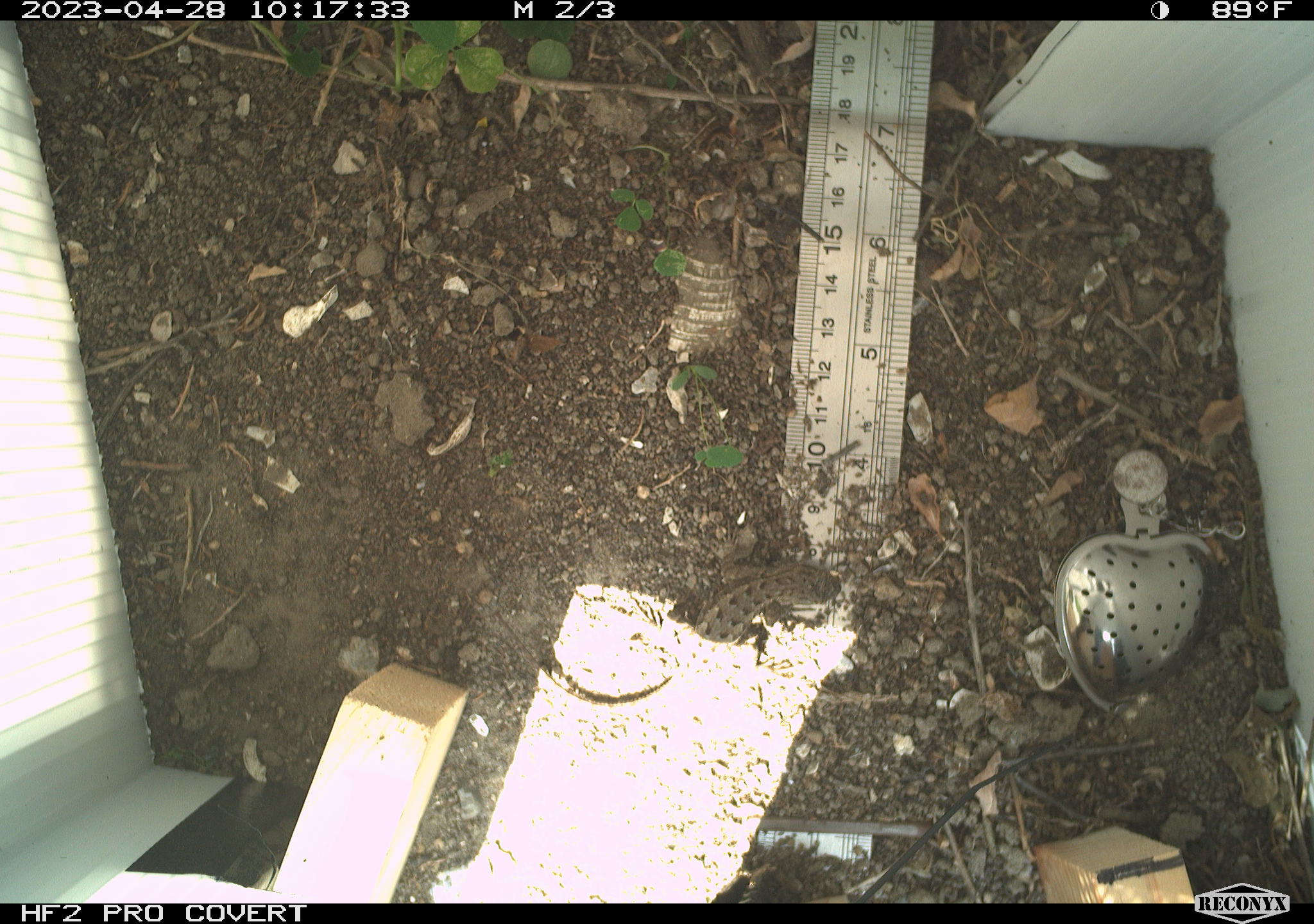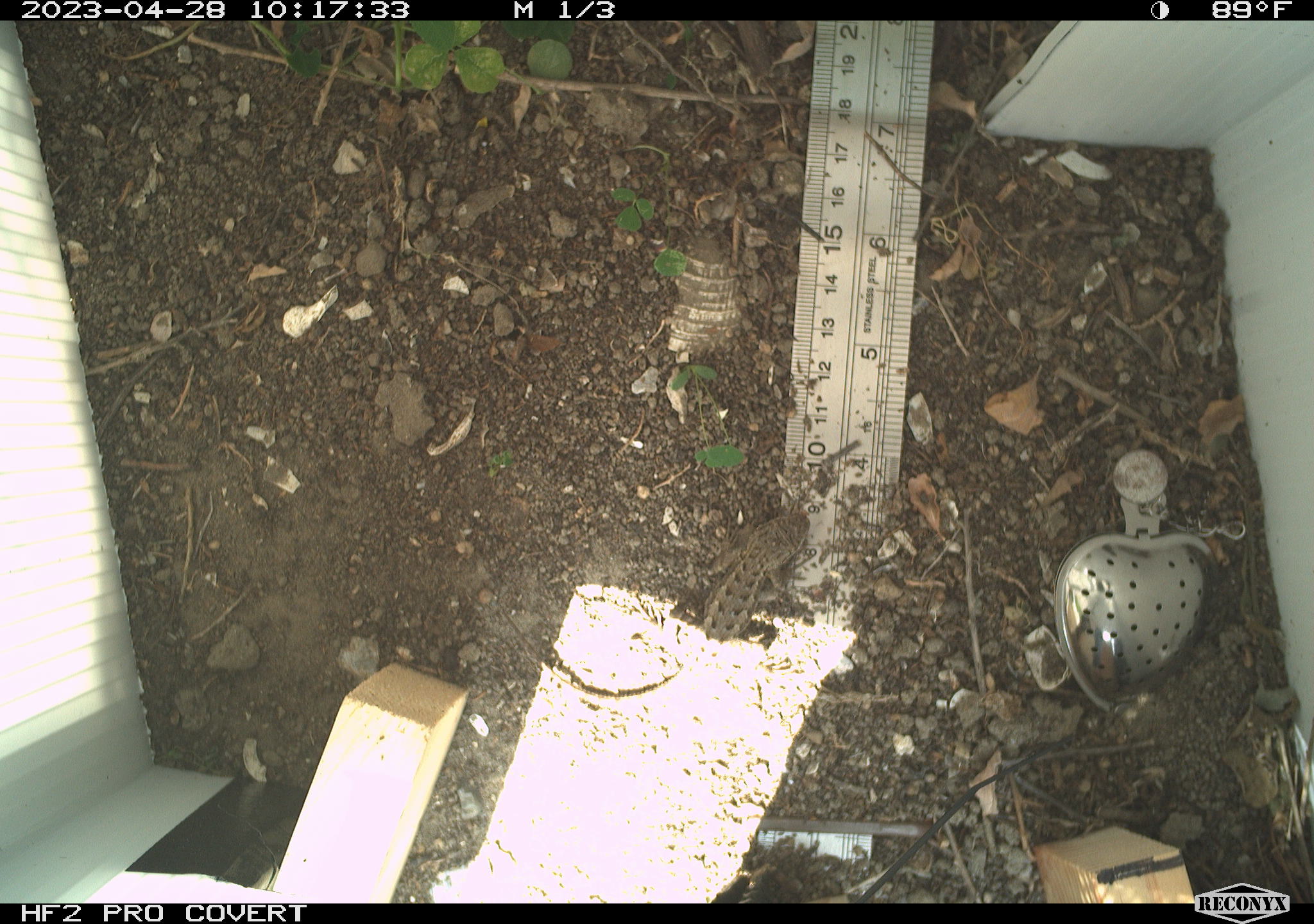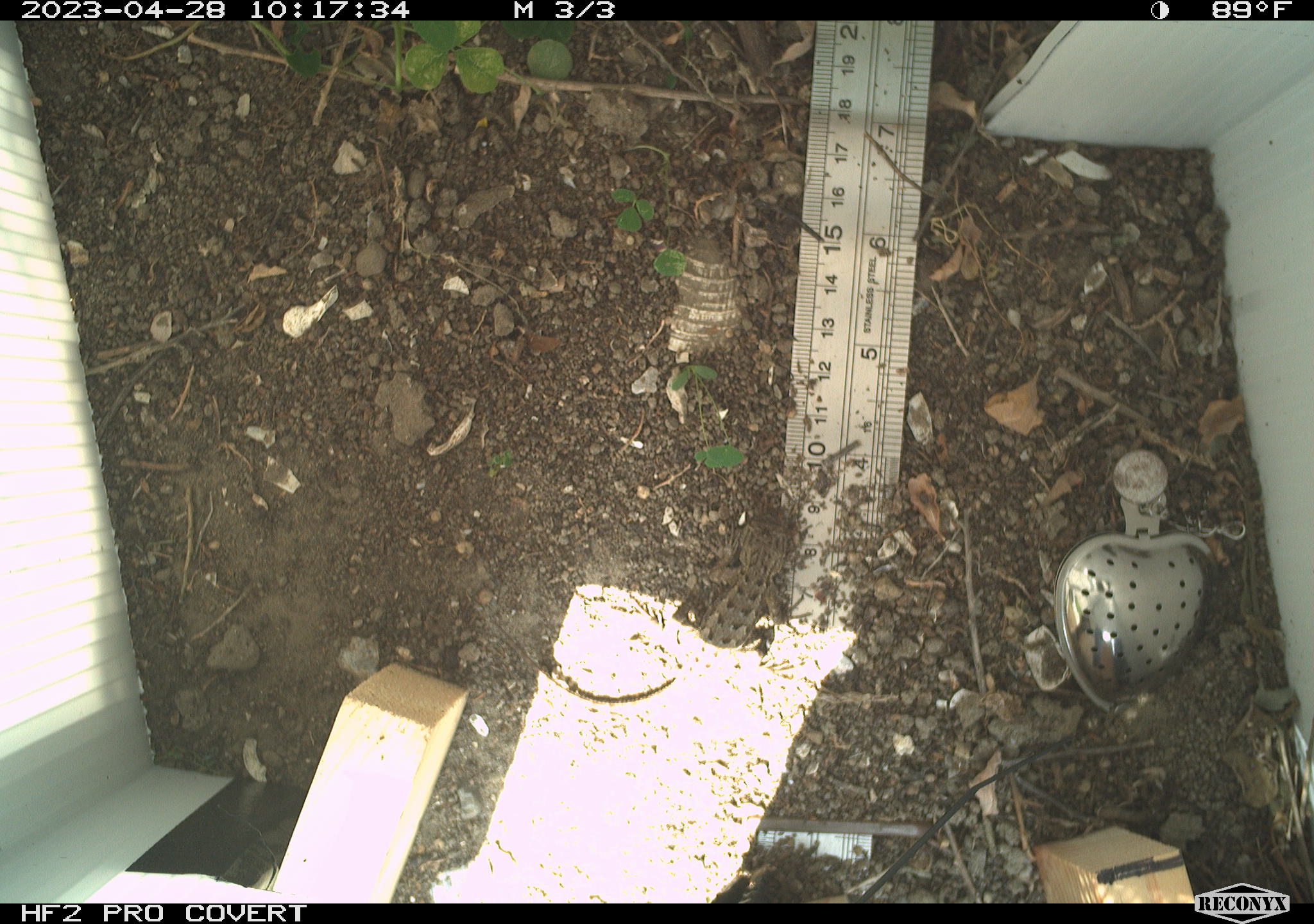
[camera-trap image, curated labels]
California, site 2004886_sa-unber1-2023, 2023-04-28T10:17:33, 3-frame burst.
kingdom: Animalia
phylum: Chordata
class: Reptilia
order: Squamata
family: Phrynosomatidae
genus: Sceloporus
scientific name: Sceloporus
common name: spiny lizards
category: sceloporus species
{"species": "sceloporus species (spiny lizards) (Sceloporus)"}